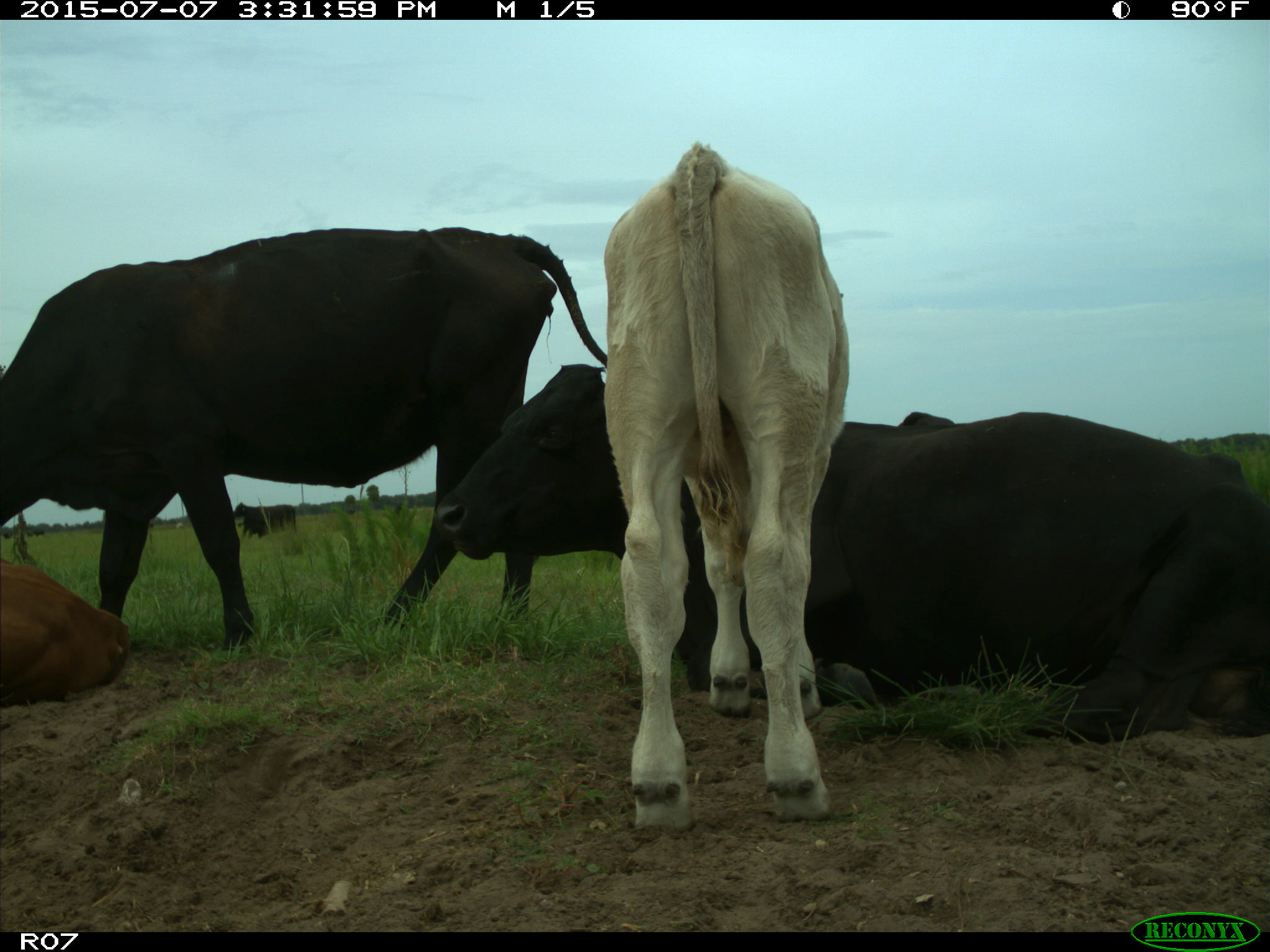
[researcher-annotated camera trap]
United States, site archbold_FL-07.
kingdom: Animalia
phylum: Chordata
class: Mammalia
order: Artiodactyla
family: Bovidae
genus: Bos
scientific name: Bos taurus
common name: domestic cow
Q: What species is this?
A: Bos taurus (domestic cow).